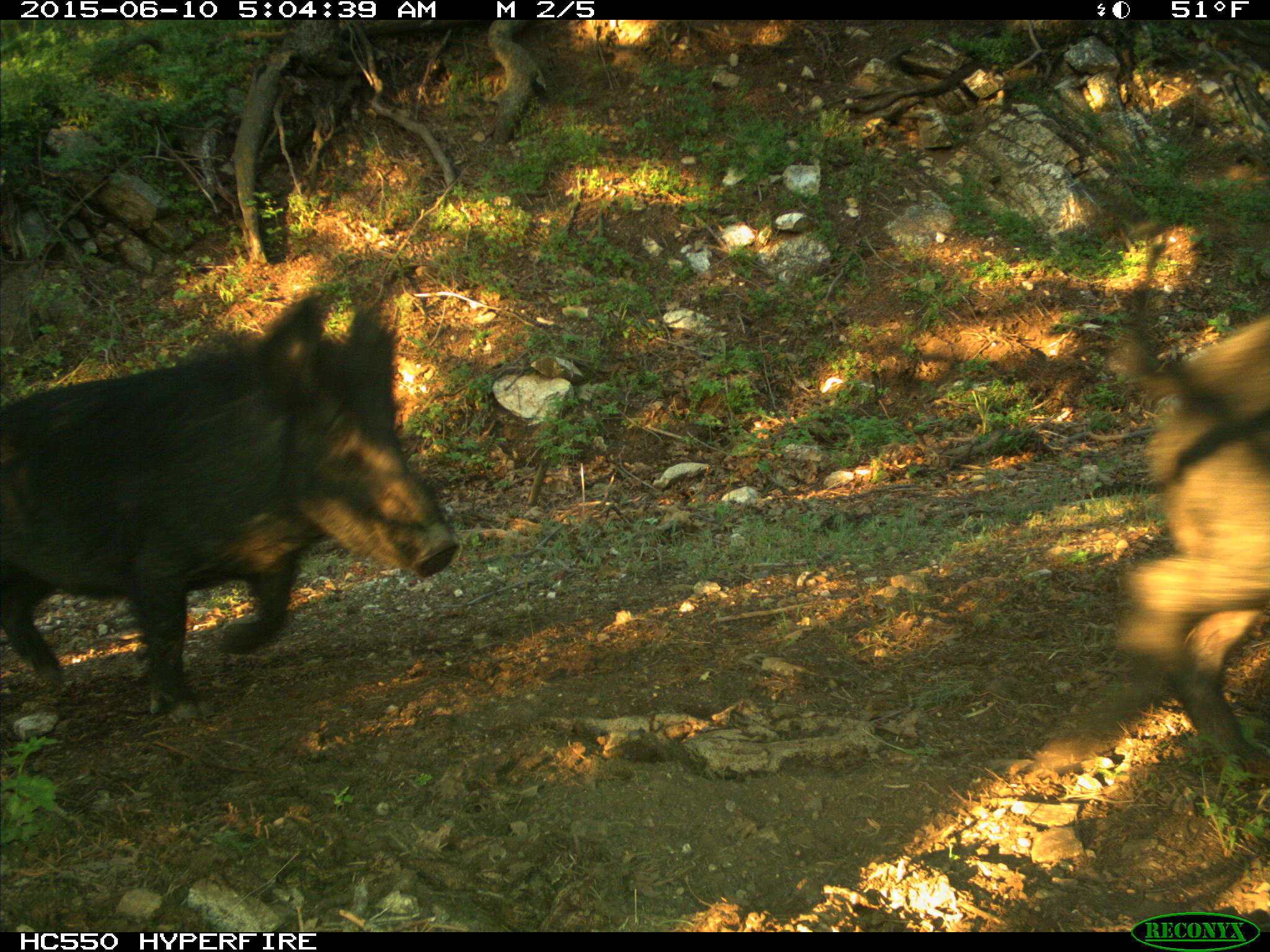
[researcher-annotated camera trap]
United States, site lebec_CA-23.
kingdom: Animalia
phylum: Chordata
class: Mammalia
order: Artiodactyla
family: Suidae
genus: Sus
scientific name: Sus scrofa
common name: wild boar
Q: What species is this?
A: Sus scrofa (wild boar).